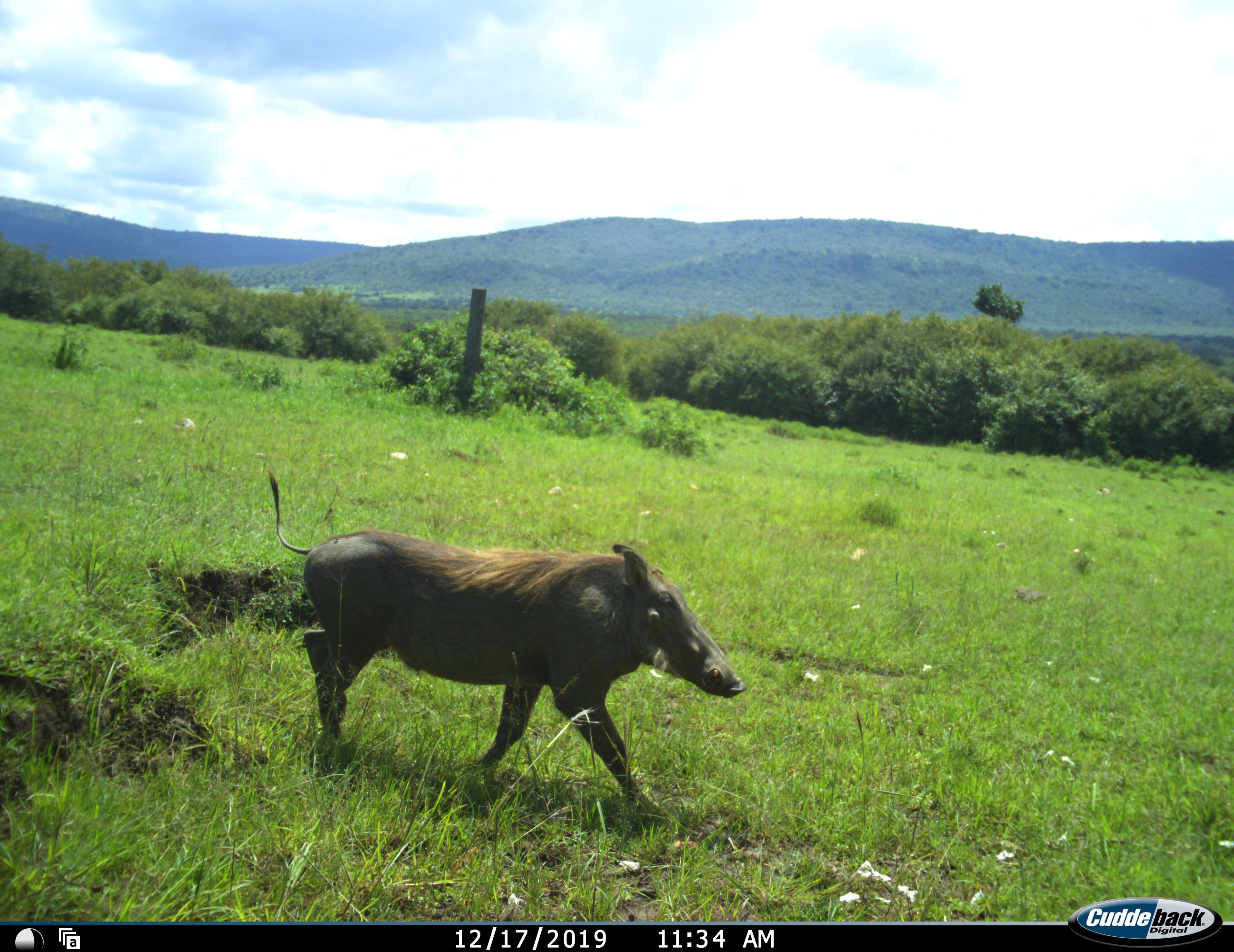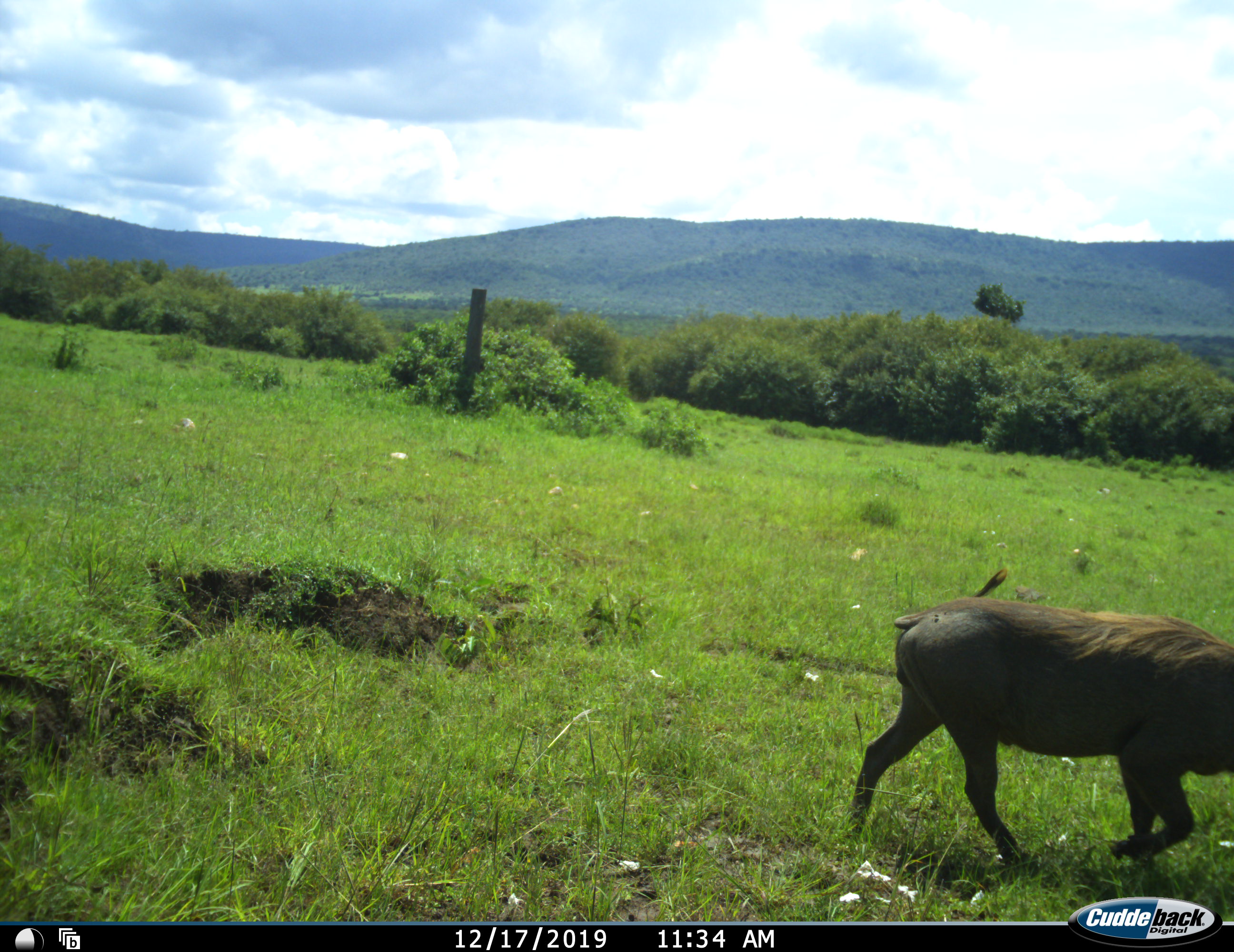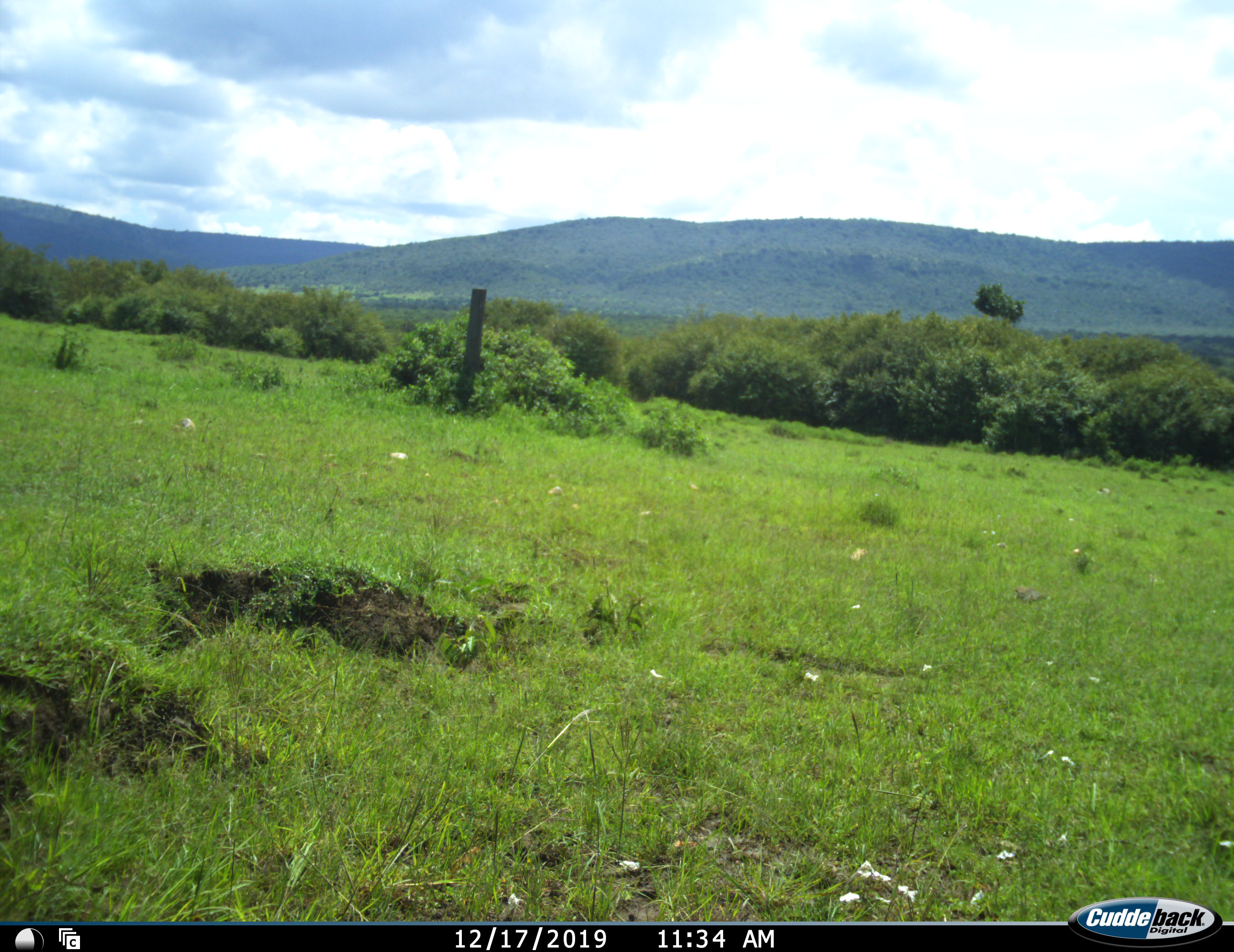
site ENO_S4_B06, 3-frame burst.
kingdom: Animalia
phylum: Chordata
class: Mammalia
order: Artiodactyla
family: Suidae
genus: Phacochoerus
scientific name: Phacochoerus africanus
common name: warthog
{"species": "warthog (Phacochoerus africanus)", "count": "1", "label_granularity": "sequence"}